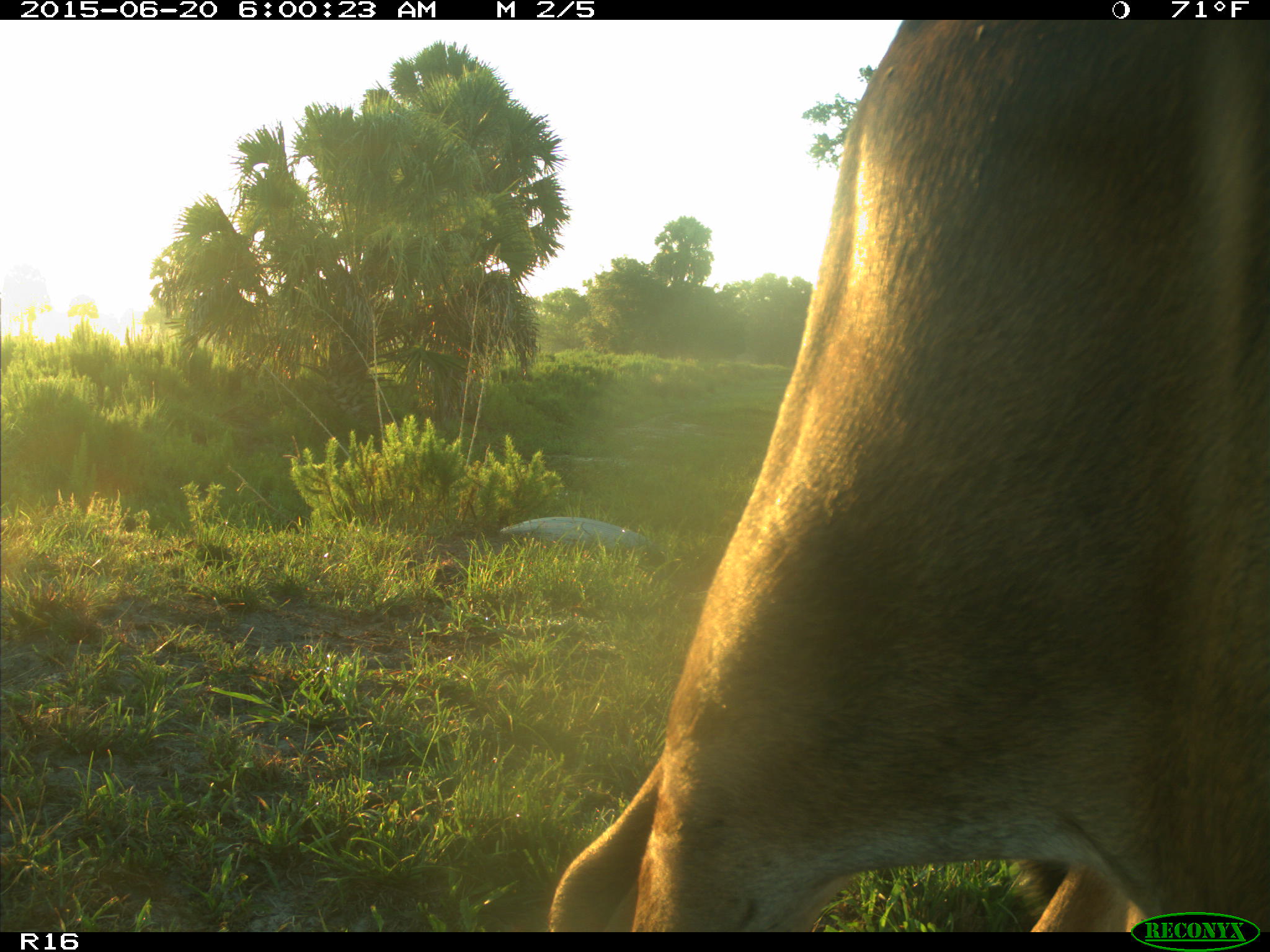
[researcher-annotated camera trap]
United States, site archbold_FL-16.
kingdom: Animalia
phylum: Chordata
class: Mammalia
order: Artiodactyla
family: Bovidae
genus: Bos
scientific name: Bos taurus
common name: domestic cow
Bos taurus (domestic cow).